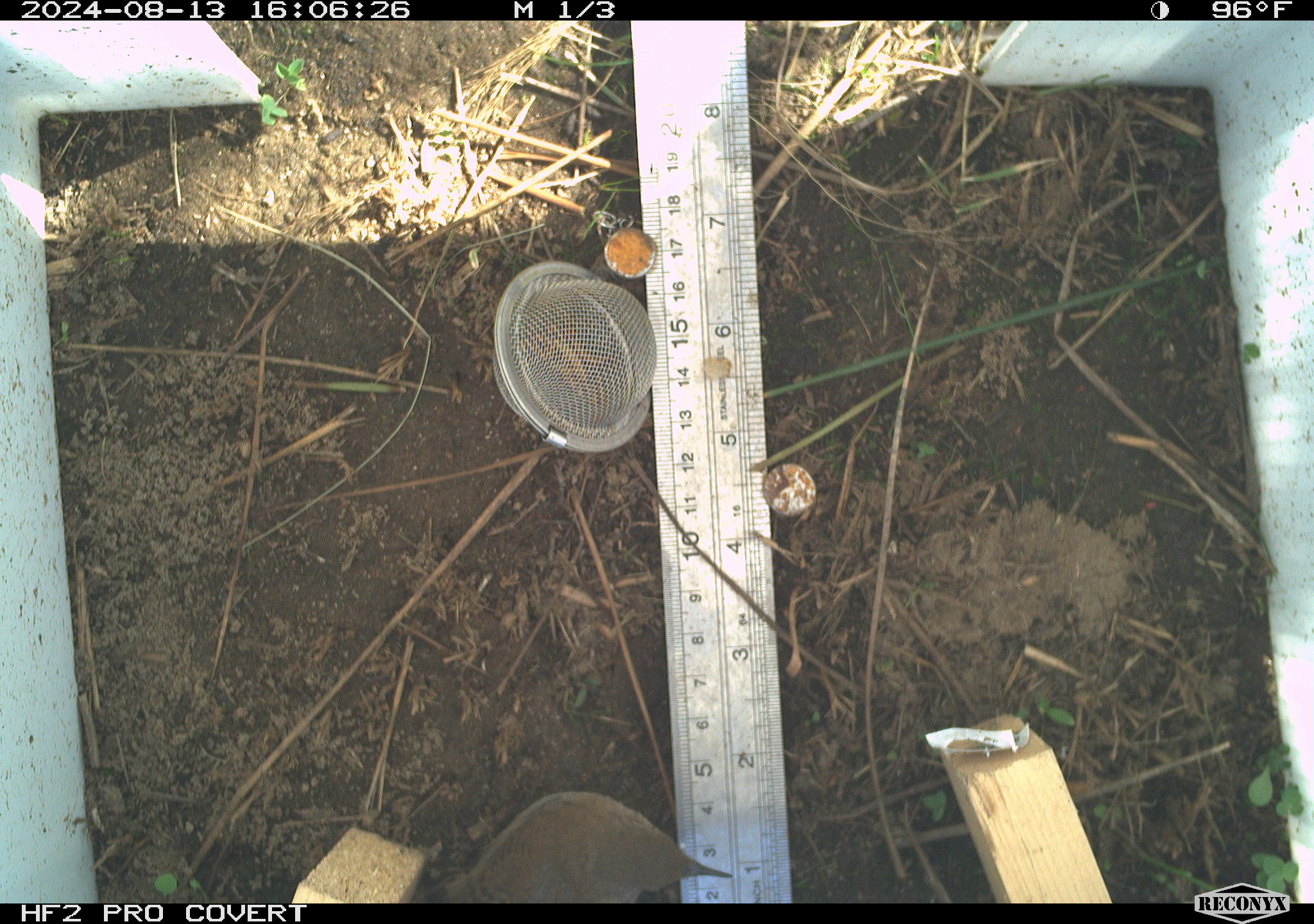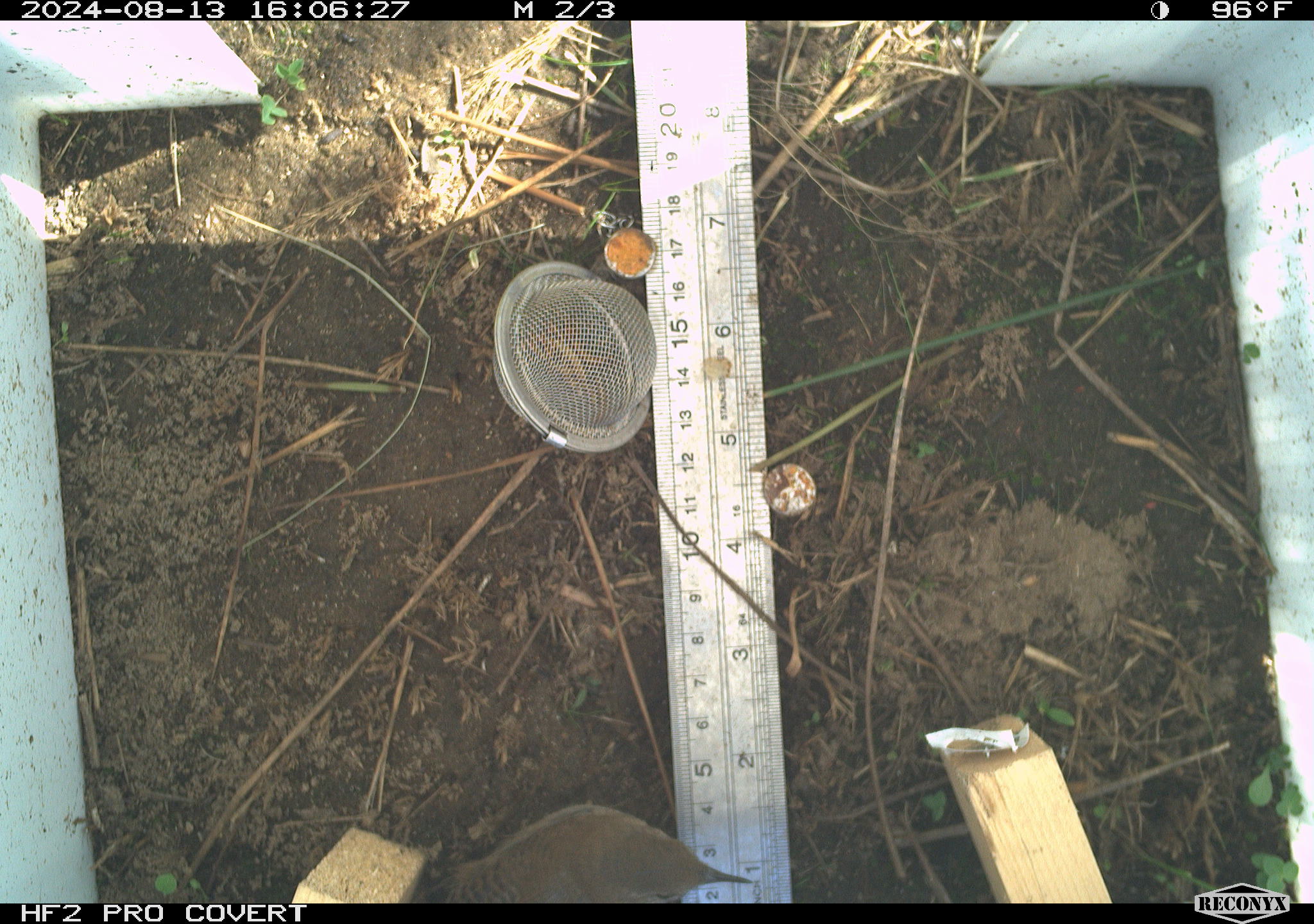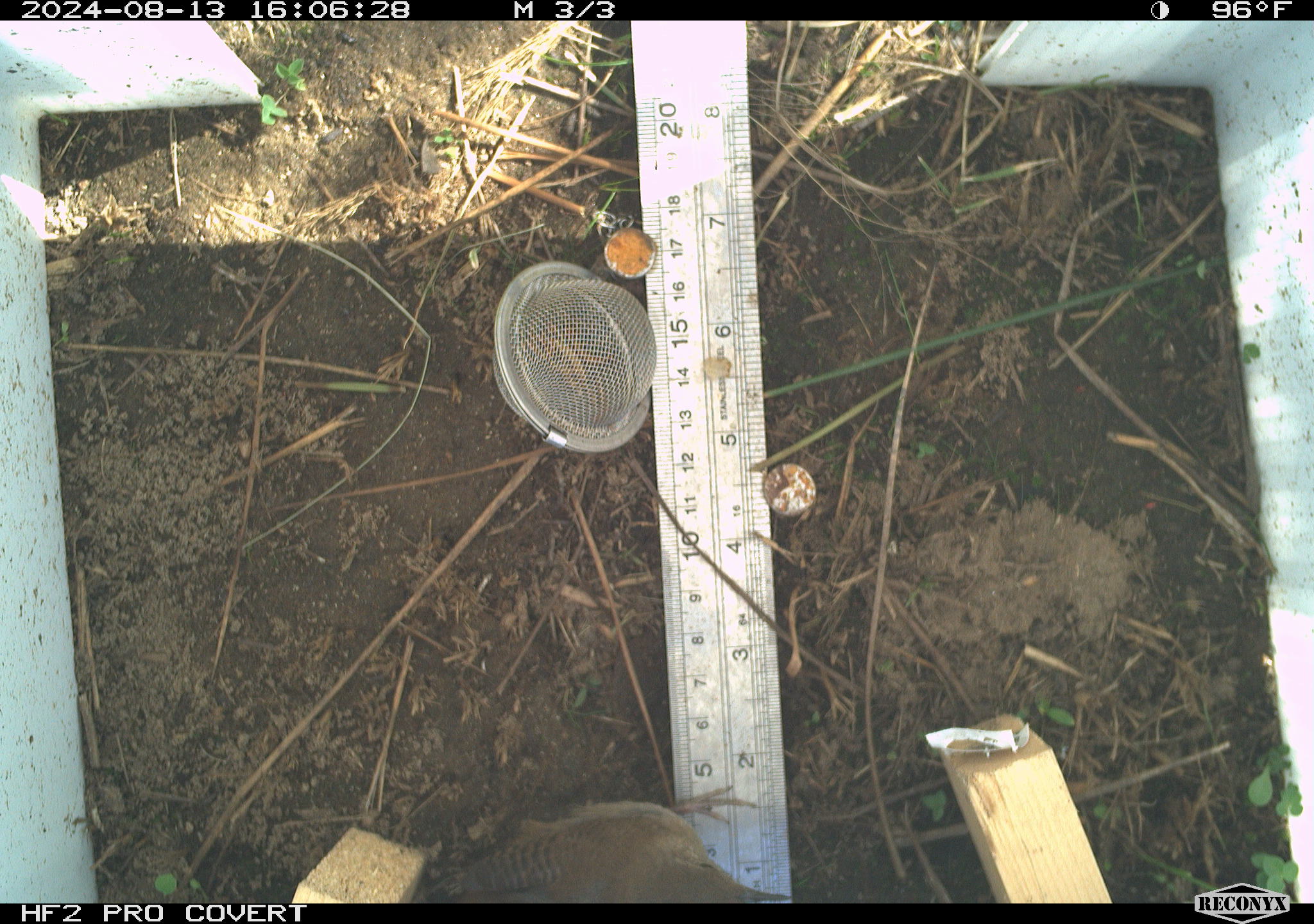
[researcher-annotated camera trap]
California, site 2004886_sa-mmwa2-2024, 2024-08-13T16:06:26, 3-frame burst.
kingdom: Animalia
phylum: Chordata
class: Aves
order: Passeriformes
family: Troglodytidae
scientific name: Troglodytidae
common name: wren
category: troglodytidae family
Troglodytidae family (wren) (Troglodytidae).